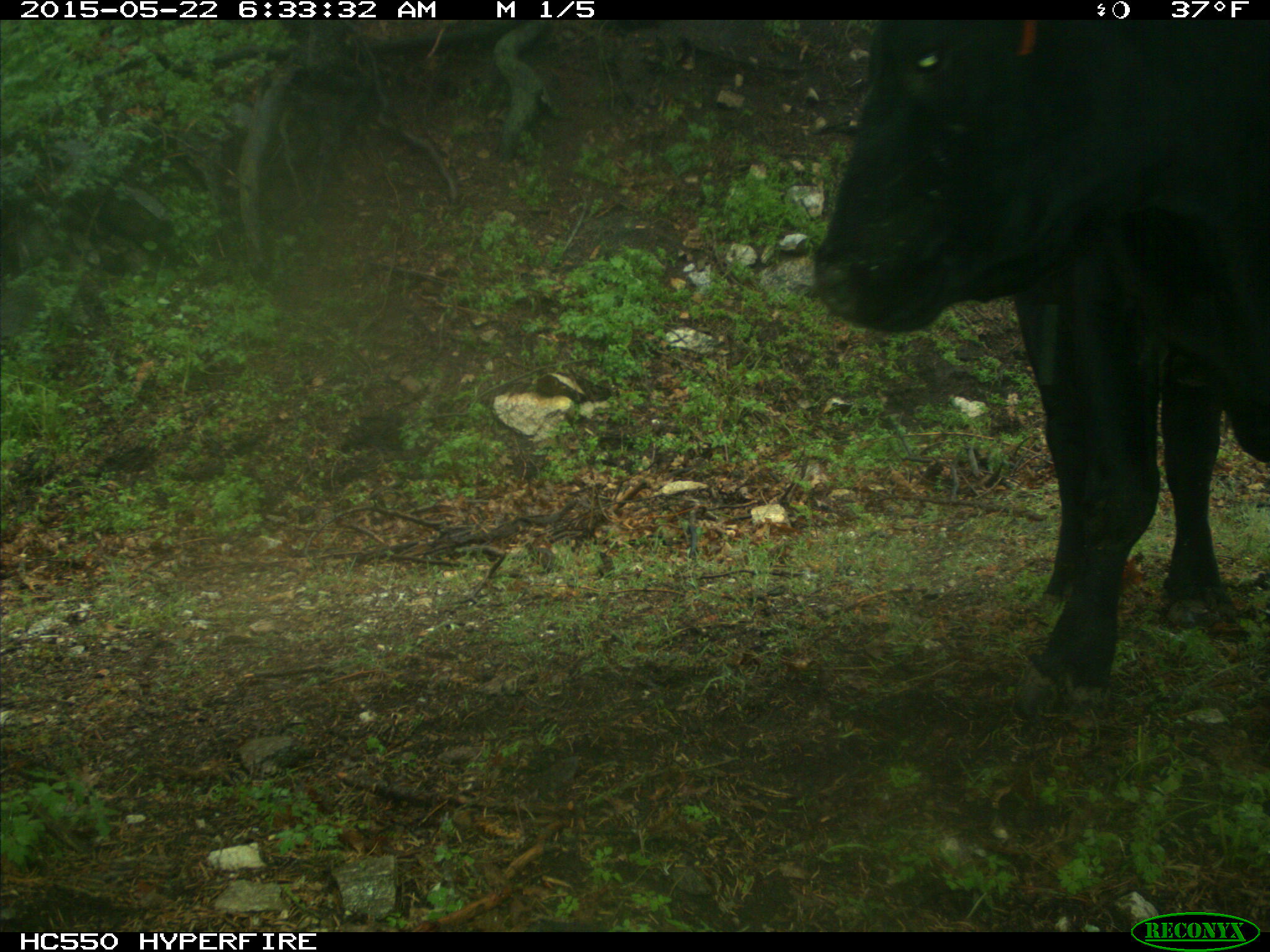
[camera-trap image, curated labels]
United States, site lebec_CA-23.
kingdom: Animalia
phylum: Chordata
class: Mammalia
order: Artiodactyla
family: Bovidae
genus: Bos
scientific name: Bos taurus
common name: domestic cow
Bos taurus (domestic cow).